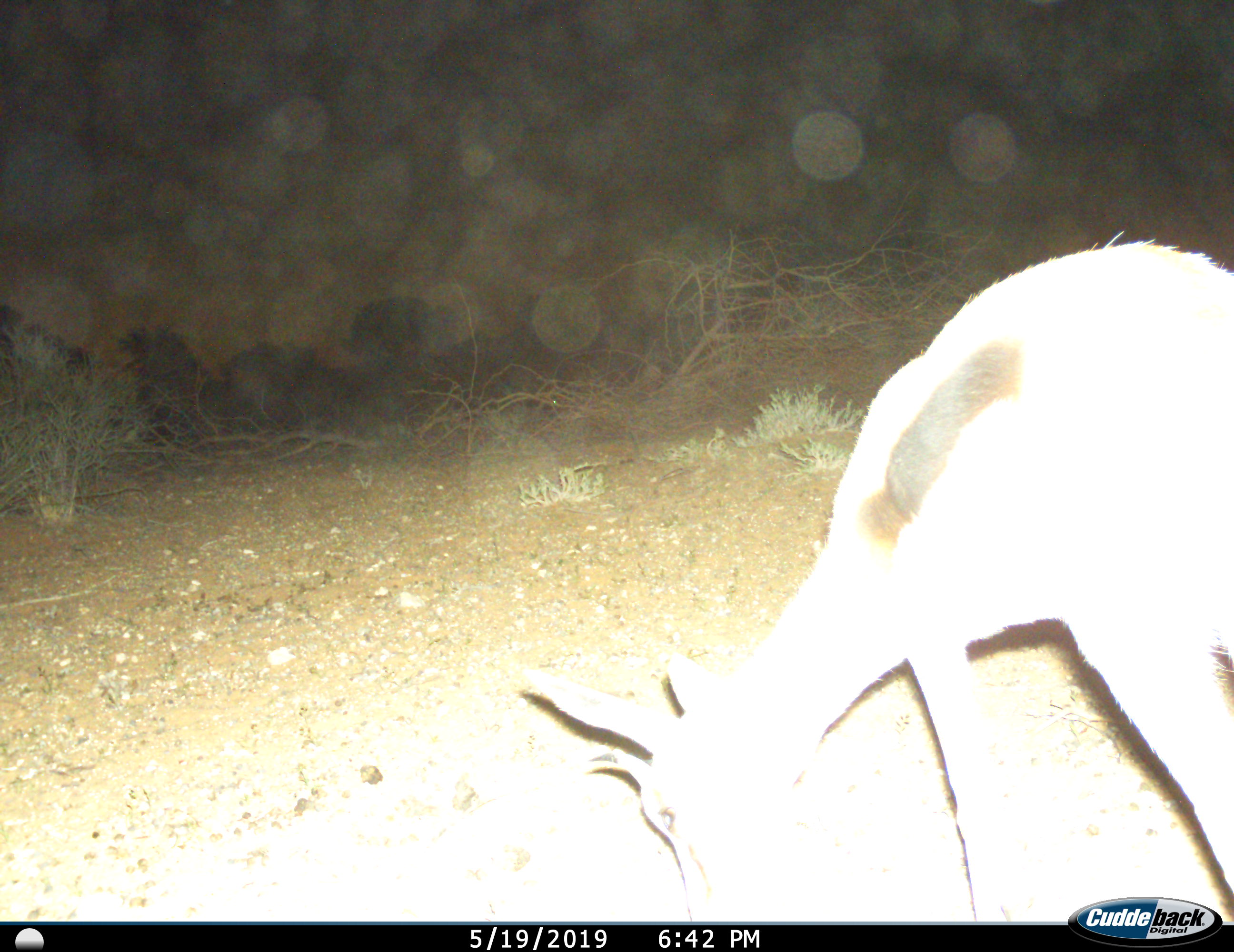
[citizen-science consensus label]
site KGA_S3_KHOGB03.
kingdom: Animalia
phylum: Chordata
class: Mammalia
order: Artiodactyla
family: Bovidae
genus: Antidorcas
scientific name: Antidorcas marsupialis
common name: springbok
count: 1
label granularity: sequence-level